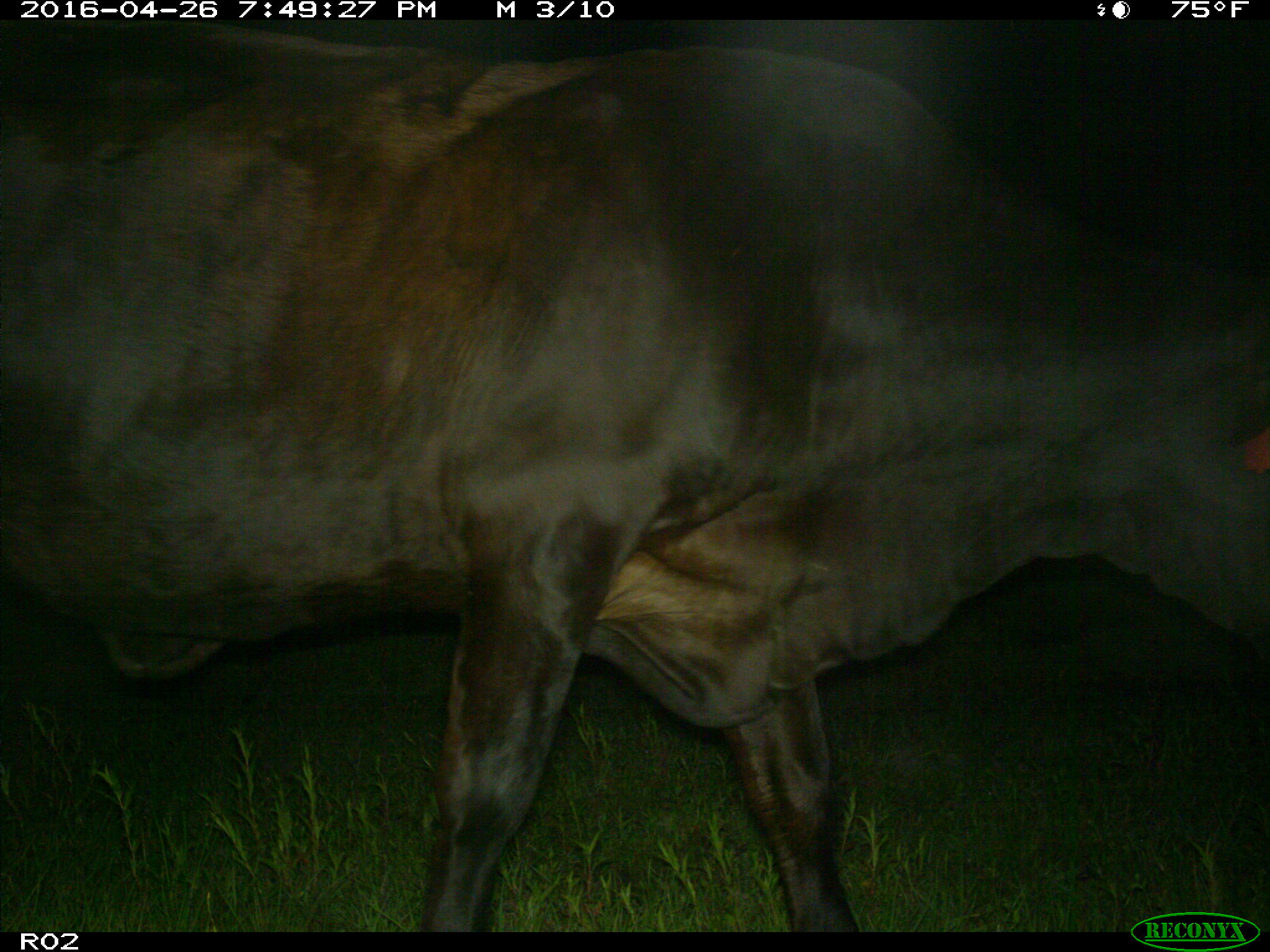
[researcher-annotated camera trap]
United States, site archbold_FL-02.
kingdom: Animalia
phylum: Chordata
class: Mammalia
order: Artiodactyla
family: Bovidae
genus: Bos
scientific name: Bos taurus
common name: domestic cow